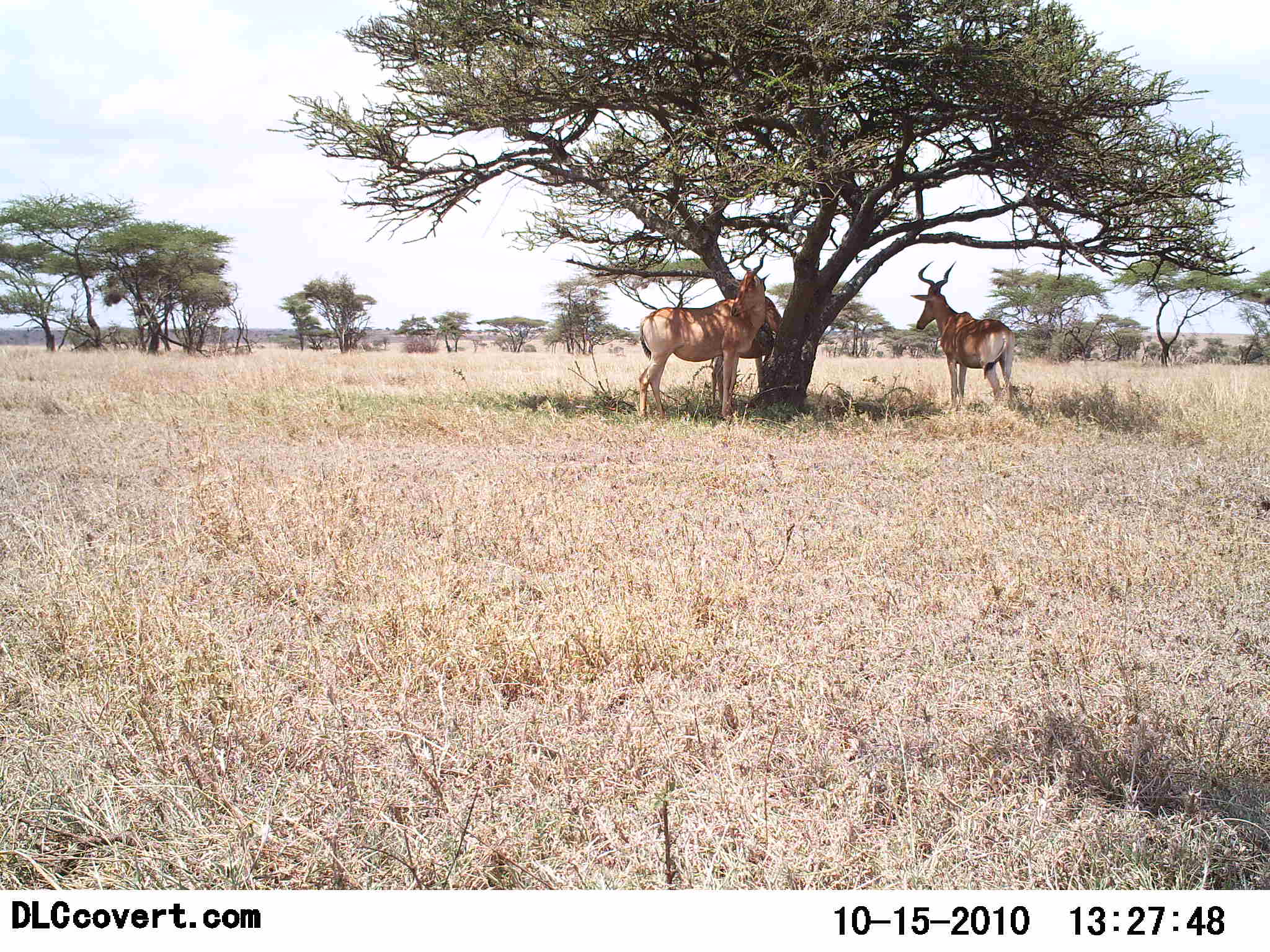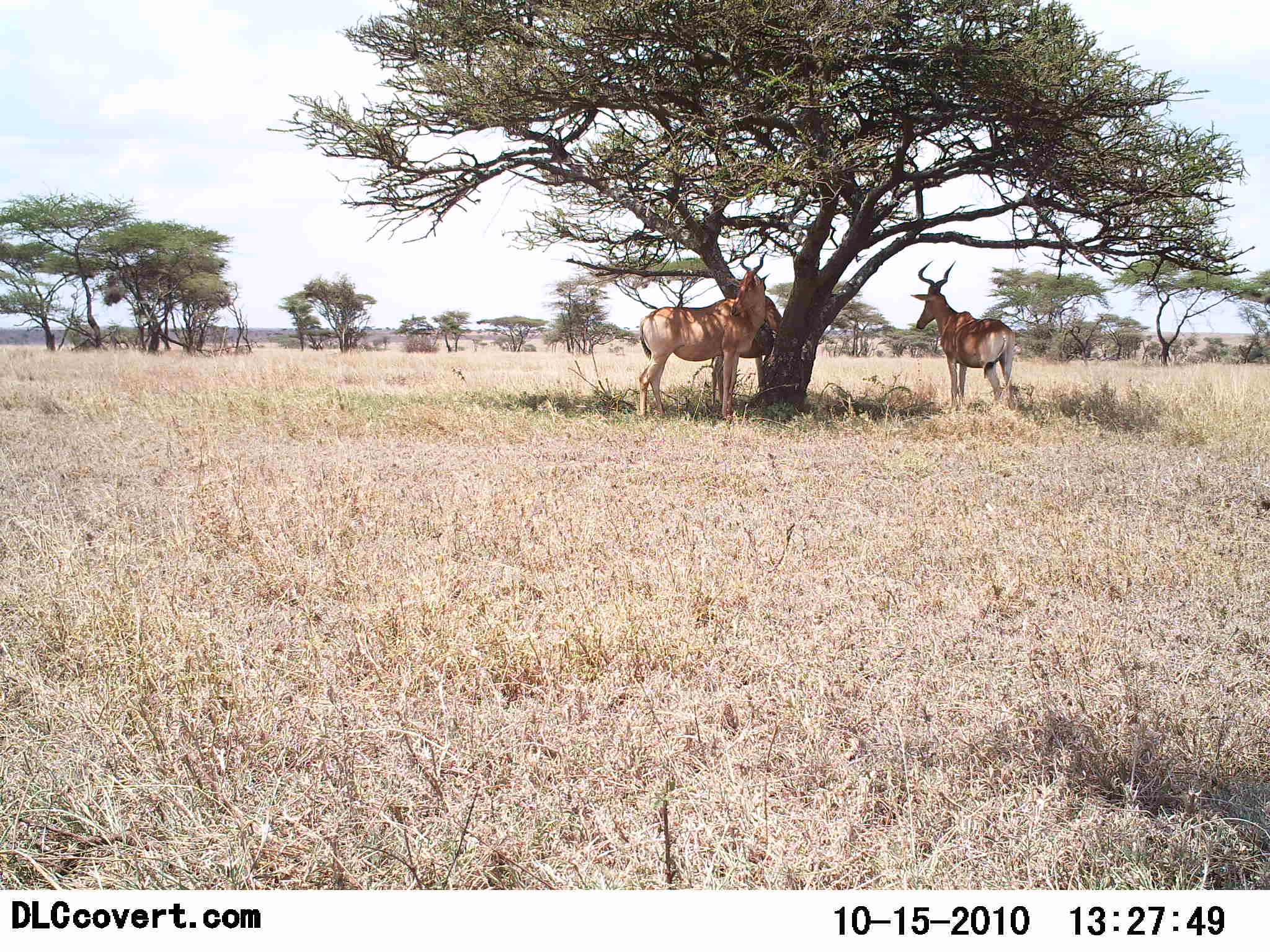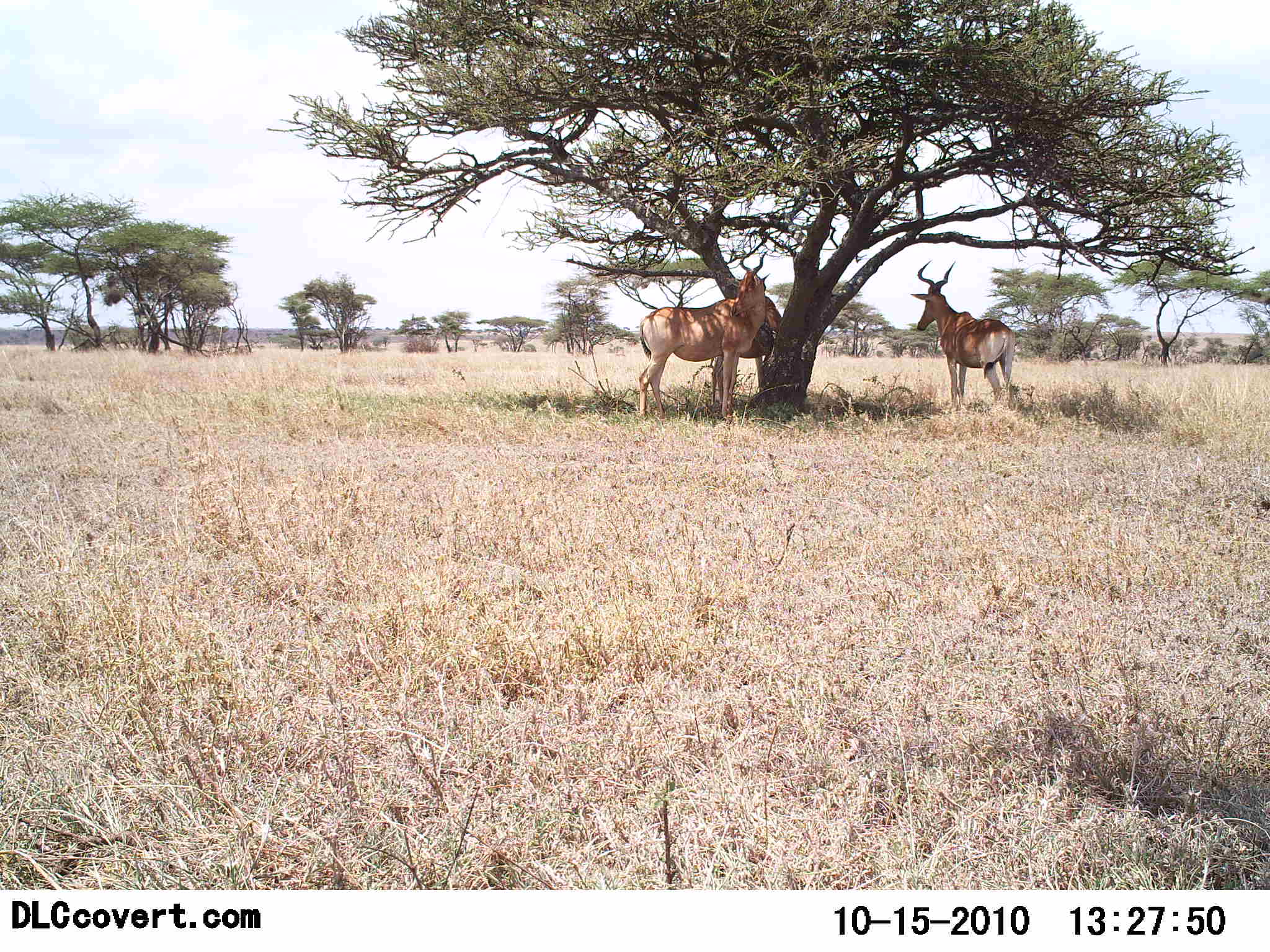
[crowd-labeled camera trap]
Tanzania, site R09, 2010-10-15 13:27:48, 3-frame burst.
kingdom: Animalia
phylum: Chordata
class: Mammalia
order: Artiodactyla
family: Bovidae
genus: Alcelaphus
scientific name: Alcelaphus buselaphus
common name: hartebeest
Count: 2.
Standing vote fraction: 94%.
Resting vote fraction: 22%.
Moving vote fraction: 0%.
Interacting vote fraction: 0%.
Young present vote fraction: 0%.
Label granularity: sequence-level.